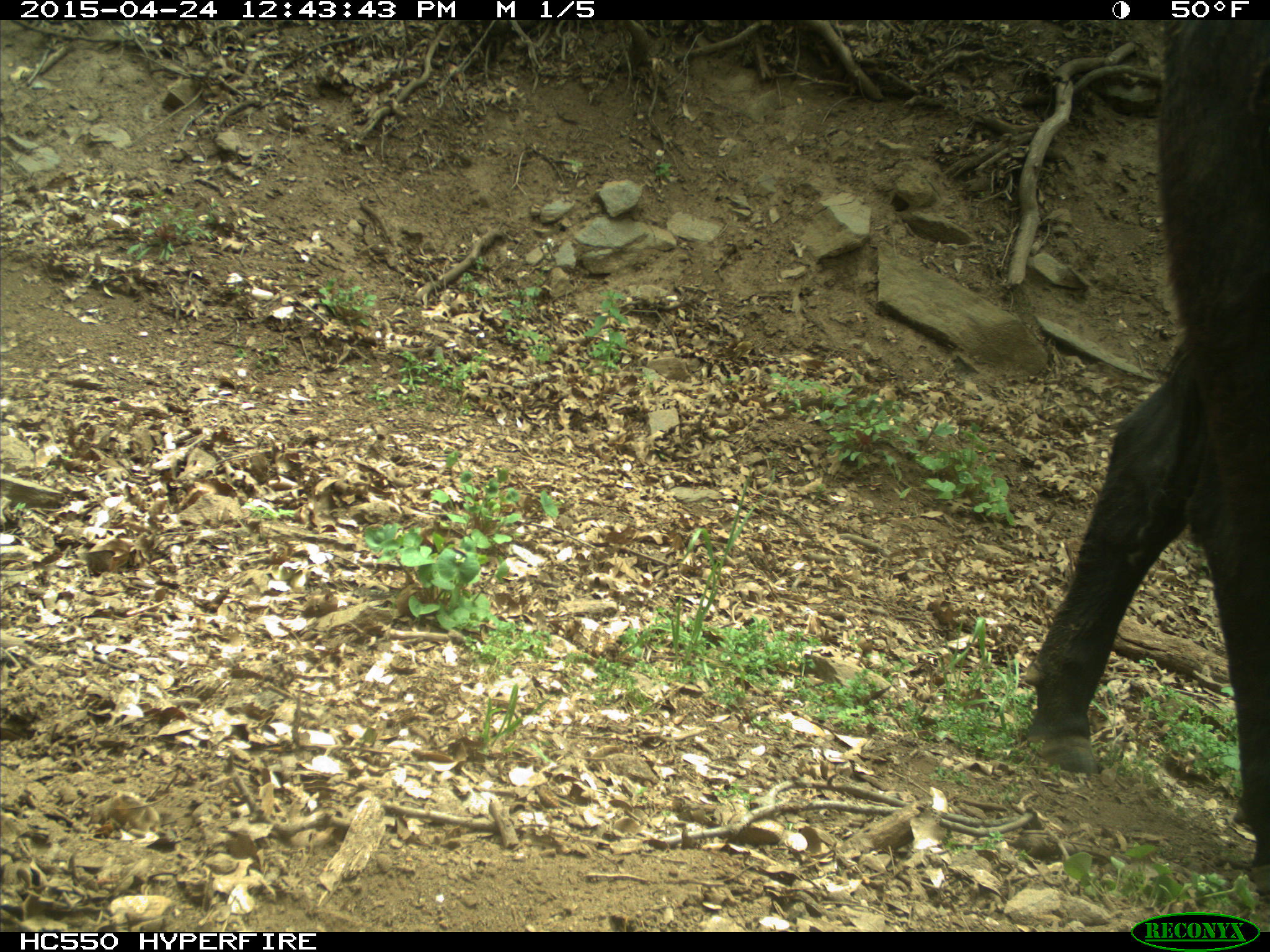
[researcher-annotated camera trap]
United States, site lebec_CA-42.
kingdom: Animalia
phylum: Chordata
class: Mammalia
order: Artiodactyla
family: Bovidae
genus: Bos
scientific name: Bos taurus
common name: domestic cow